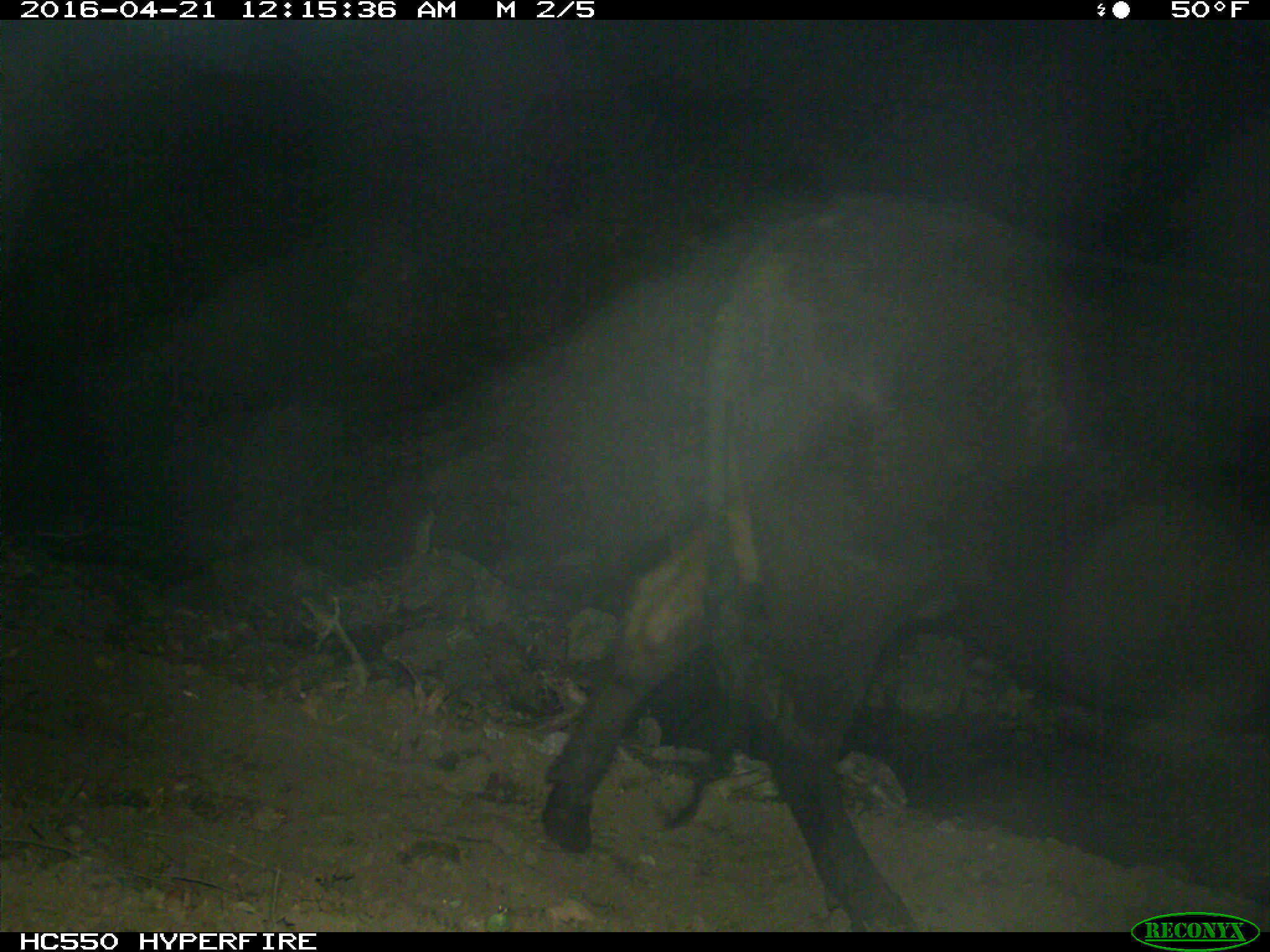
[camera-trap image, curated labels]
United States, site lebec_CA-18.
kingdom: Animalia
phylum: Chordata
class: Mammalia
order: Artiodactyla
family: Bovidae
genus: Bos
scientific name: Bos taurus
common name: domestic cow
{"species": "Bos taurus (domestic cow)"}